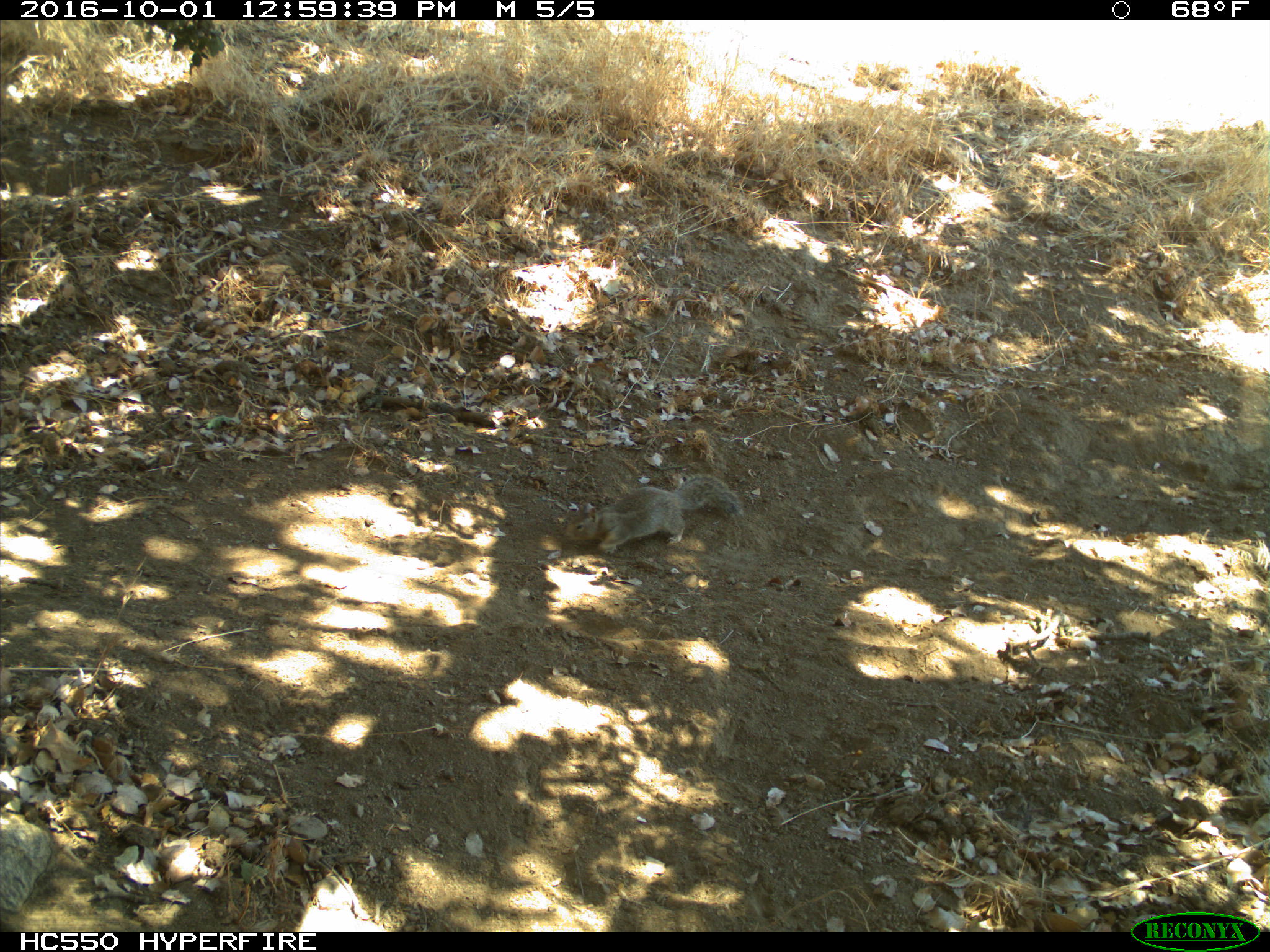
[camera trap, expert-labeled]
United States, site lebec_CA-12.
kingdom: Animalia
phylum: Chordata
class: Mammalia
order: Rodentia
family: Sciuridae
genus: Otospermophilus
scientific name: Otospermophilus beecheyi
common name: california ground squirrel